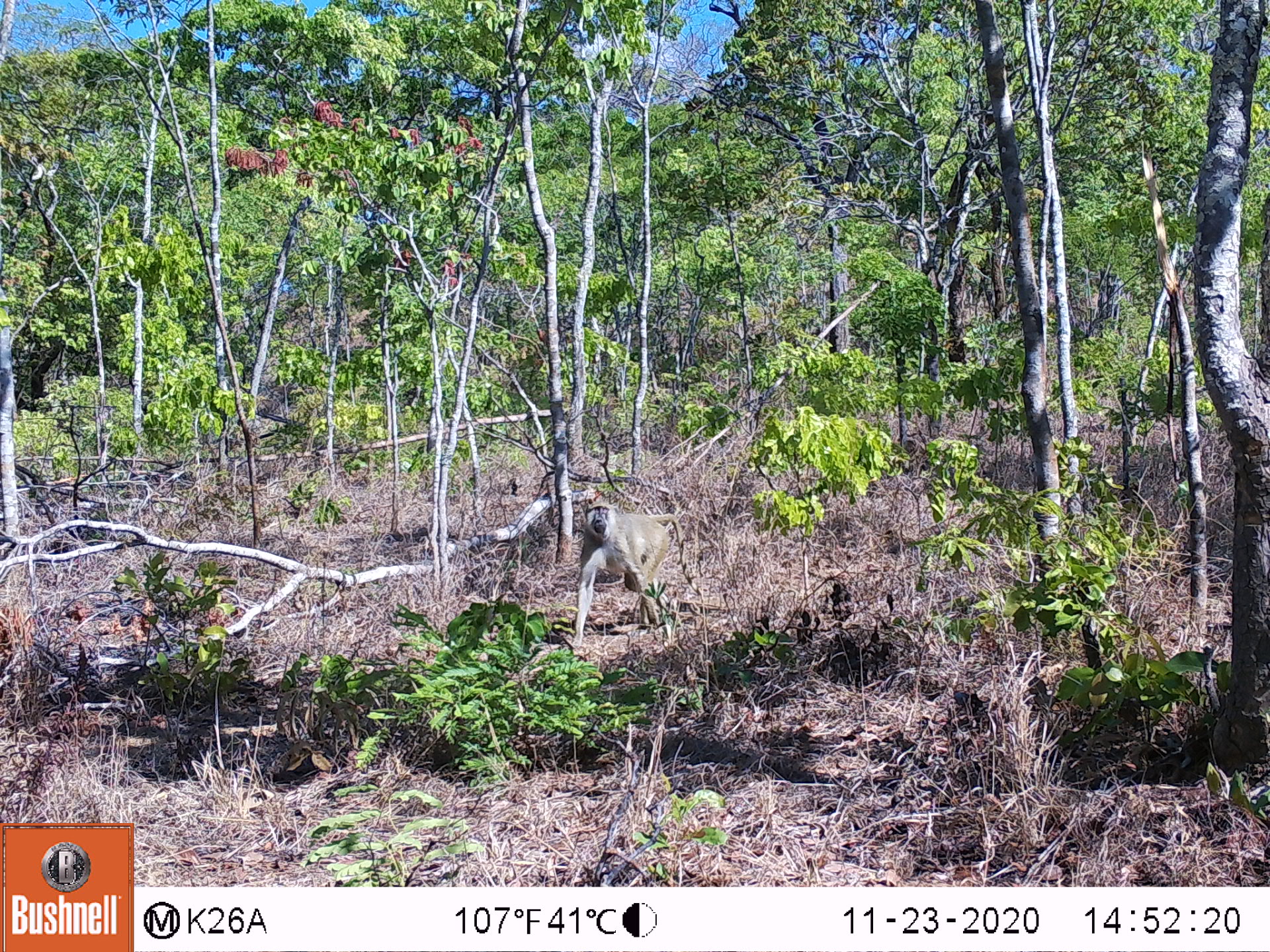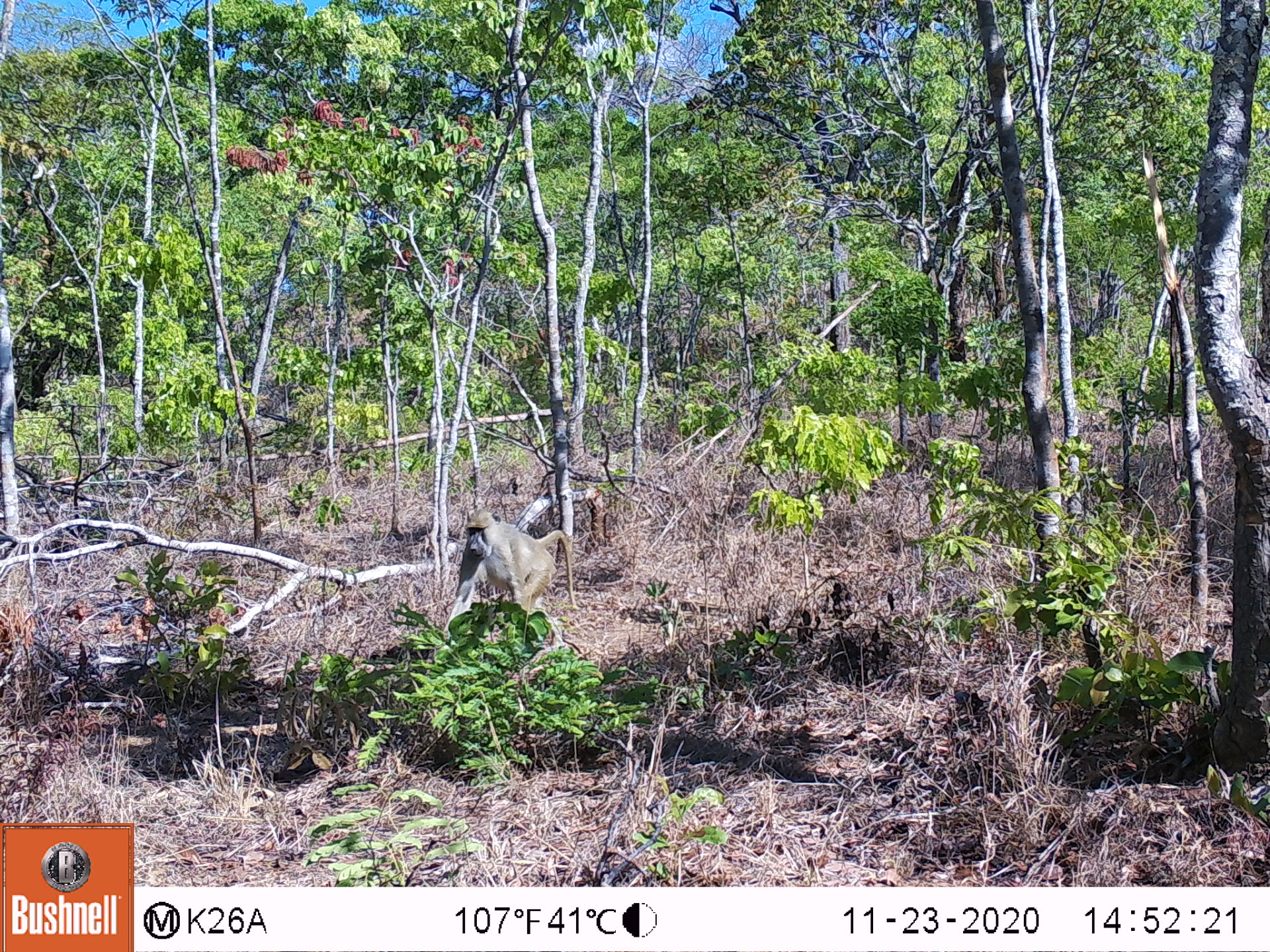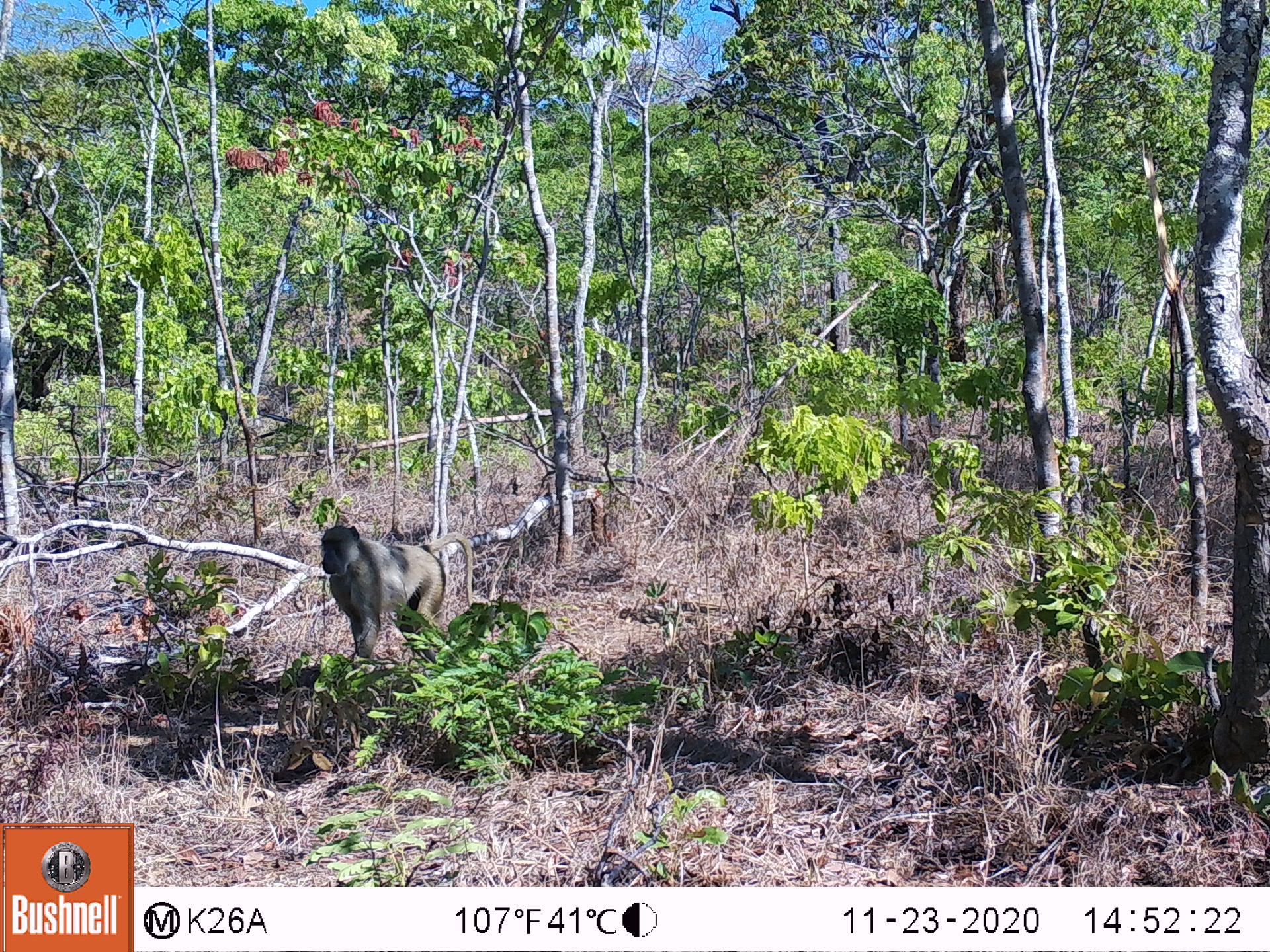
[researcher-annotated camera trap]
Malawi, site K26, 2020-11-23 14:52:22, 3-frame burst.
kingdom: Animalia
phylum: Chordata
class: Mammalia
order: Primates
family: Cercopithecidae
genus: Papio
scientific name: Papio cynocephalus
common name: yellow baboon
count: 1